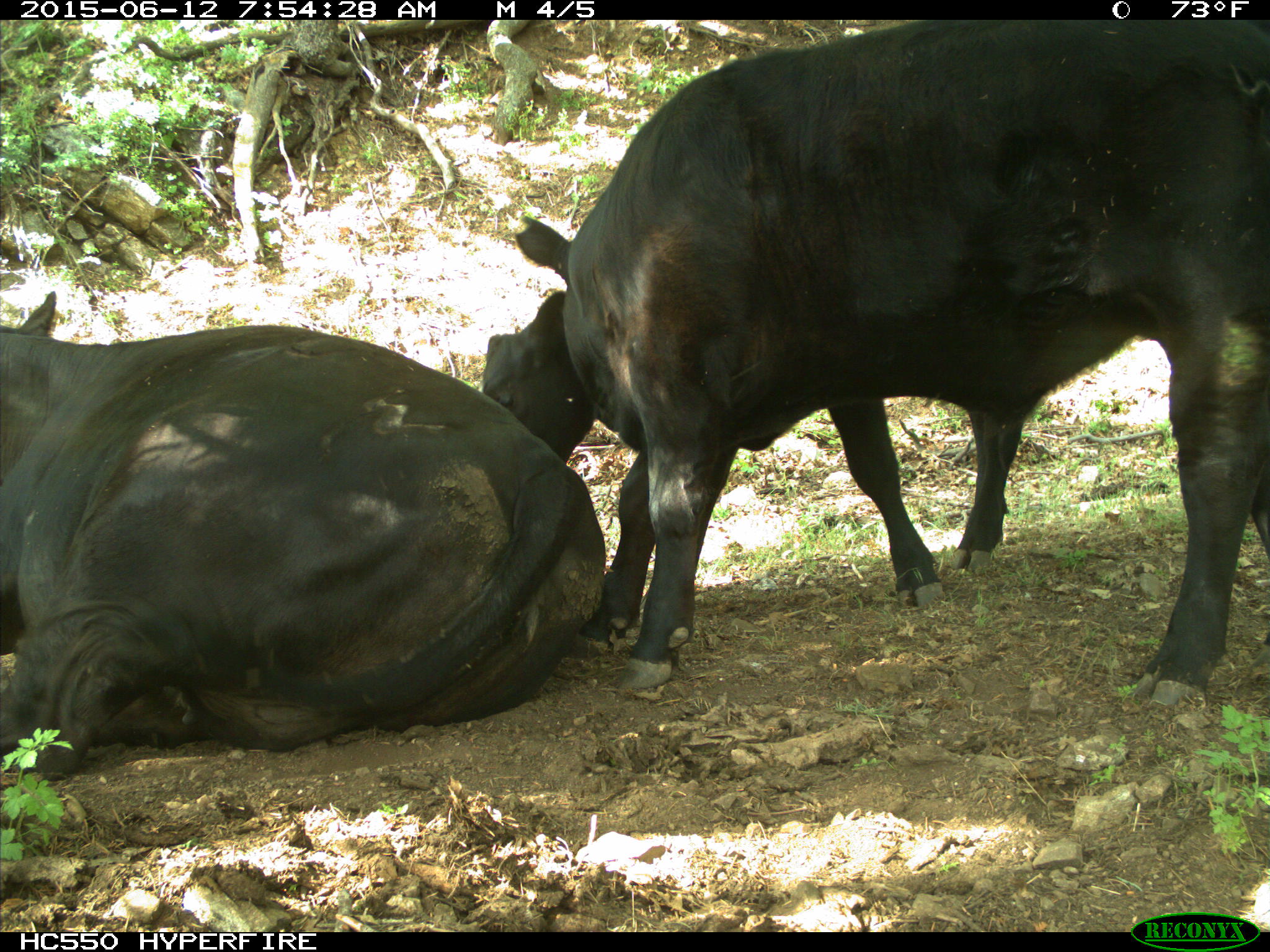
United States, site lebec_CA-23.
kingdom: Animalia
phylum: Chordata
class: Mammalia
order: Artiodactyla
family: Bovidae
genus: Bos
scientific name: Bos taurus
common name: domestic cow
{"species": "Bos taurus (domestic cow)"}